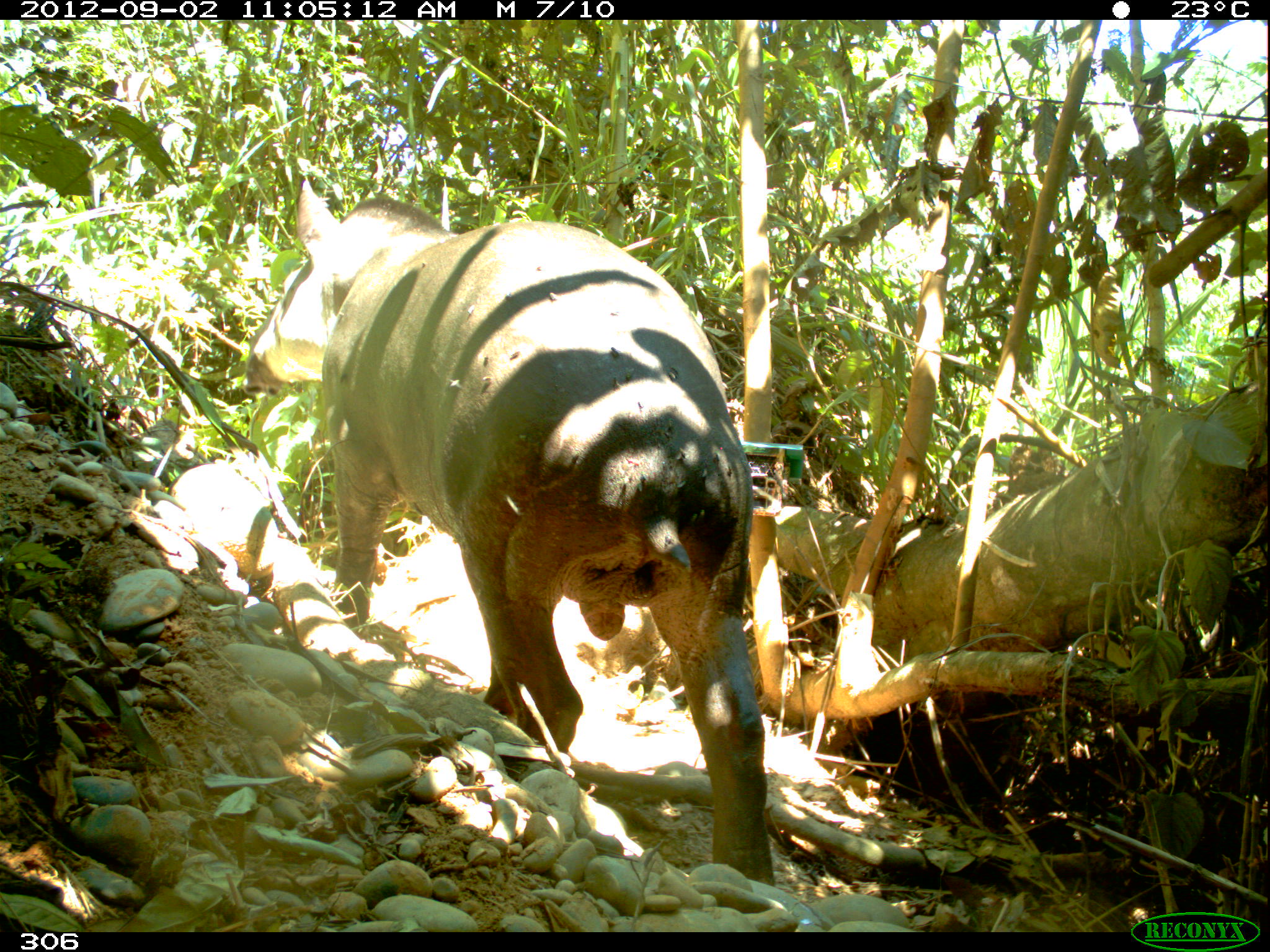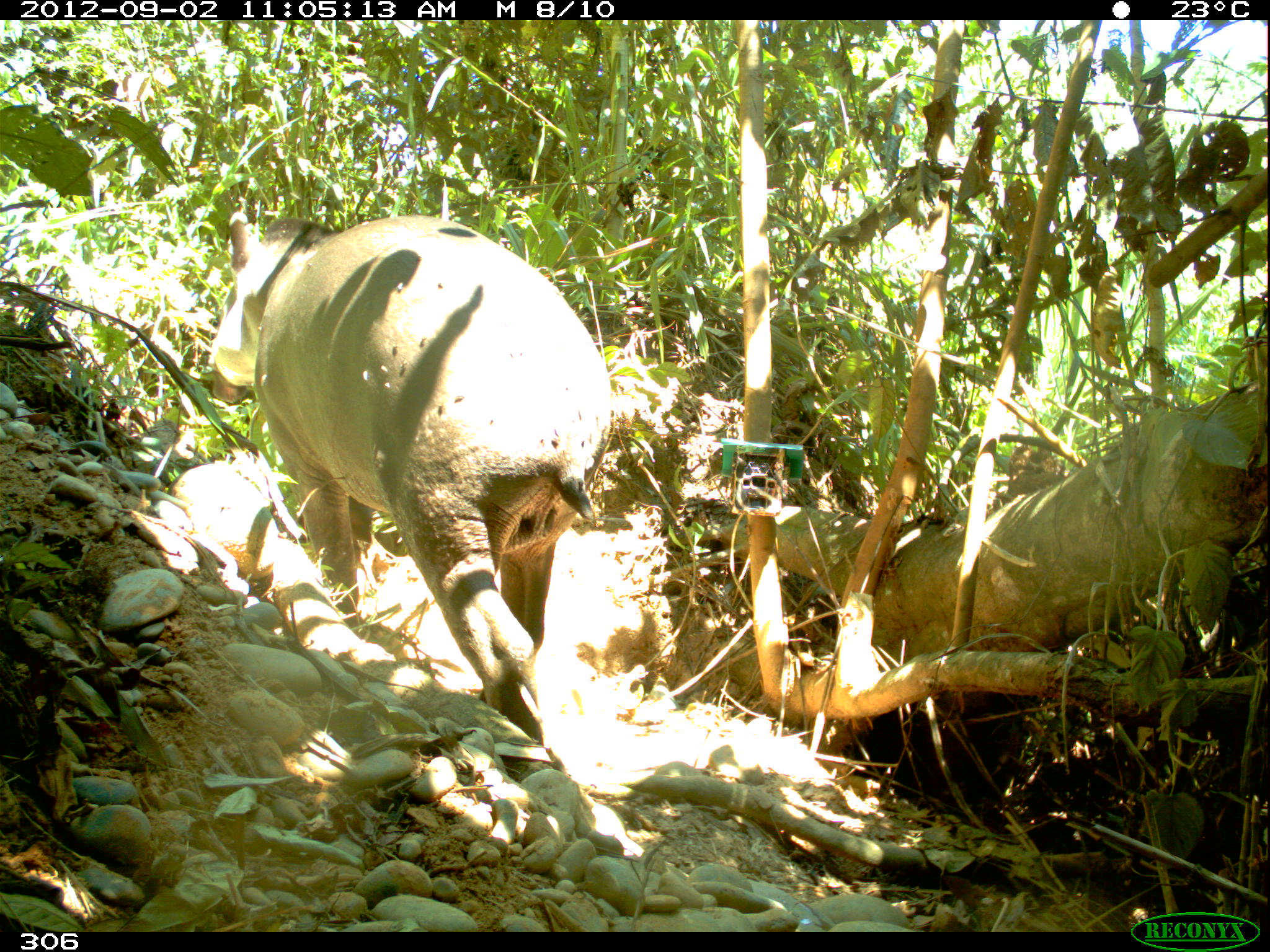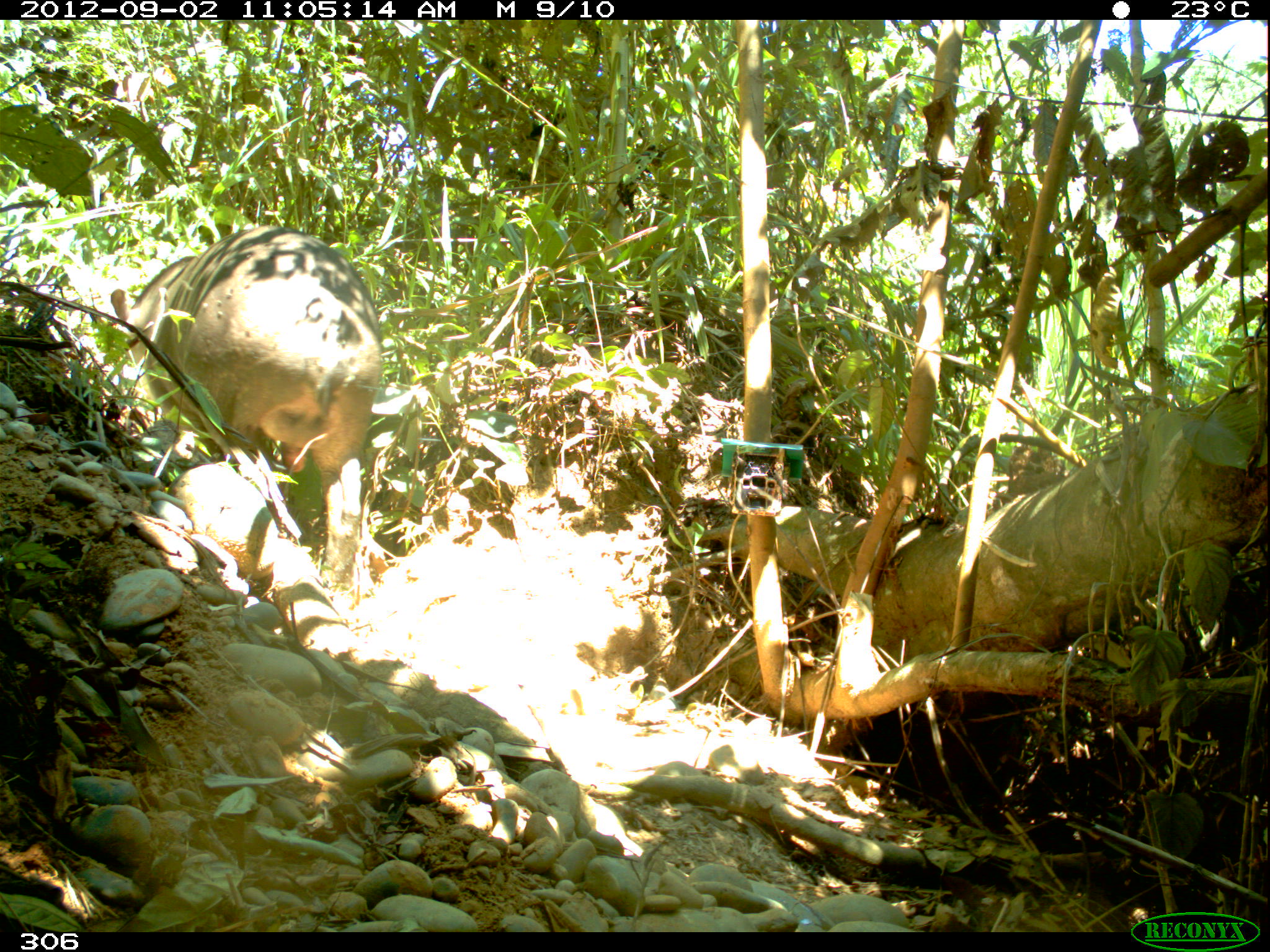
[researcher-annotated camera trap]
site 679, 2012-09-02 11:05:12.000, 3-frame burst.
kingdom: Animalia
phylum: Chordata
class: Mammalia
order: Perissodactyla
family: Tapiridae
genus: Tapirus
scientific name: Tapirus terrestris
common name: south american tapir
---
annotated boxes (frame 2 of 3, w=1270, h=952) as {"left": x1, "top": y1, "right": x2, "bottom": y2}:
tapirus terrestris: {"left": 209, "top": 212, "right": 613, "bottom": 743}